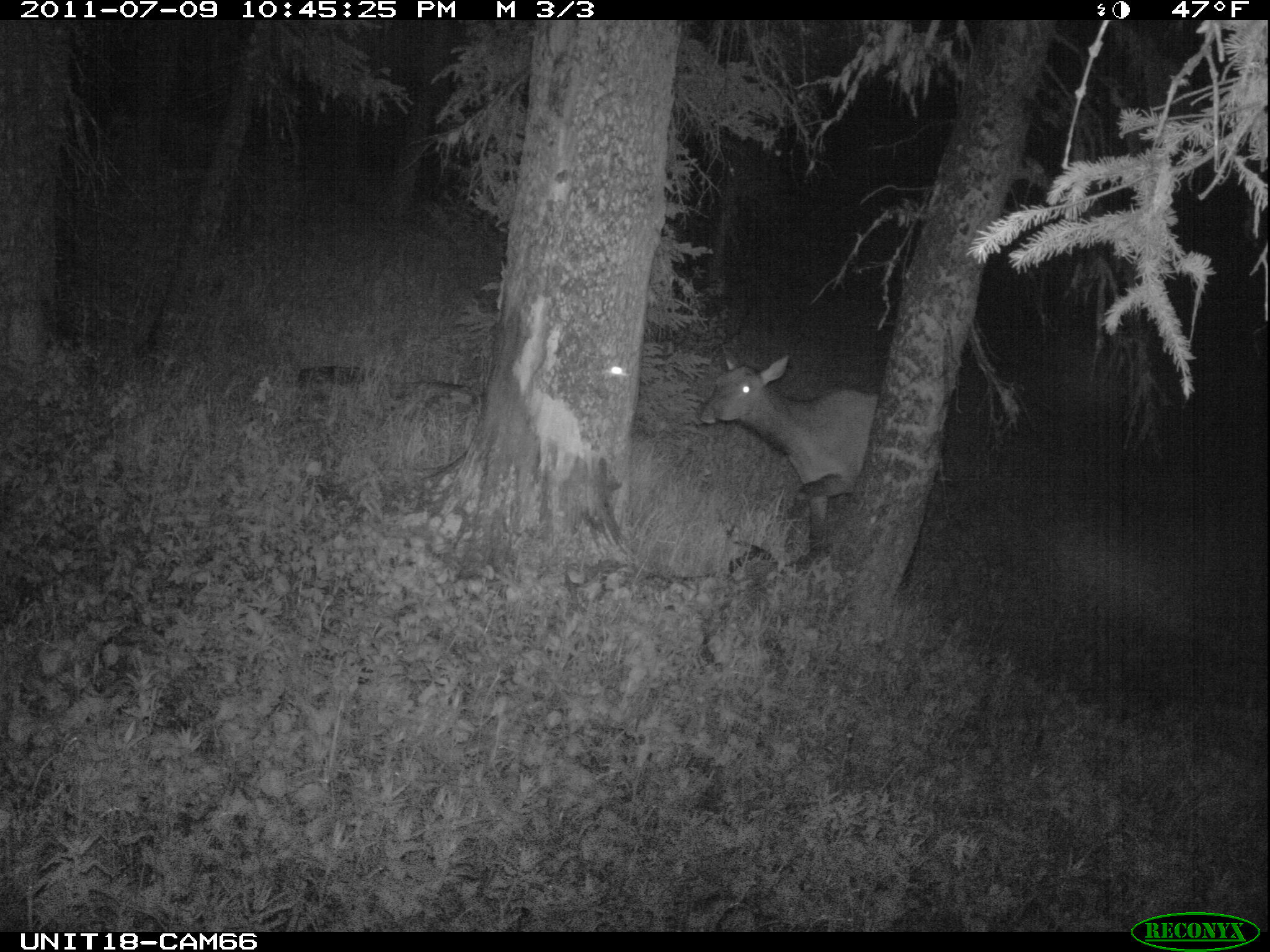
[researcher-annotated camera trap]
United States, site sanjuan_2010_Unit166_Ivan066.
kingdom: Animalia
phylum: Chordata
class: Mammalia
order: Artiodactyla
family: Cervidae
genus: Cervus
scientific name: Cervus elaphus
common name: red deer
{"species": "Cervus elaphus (red deer)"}